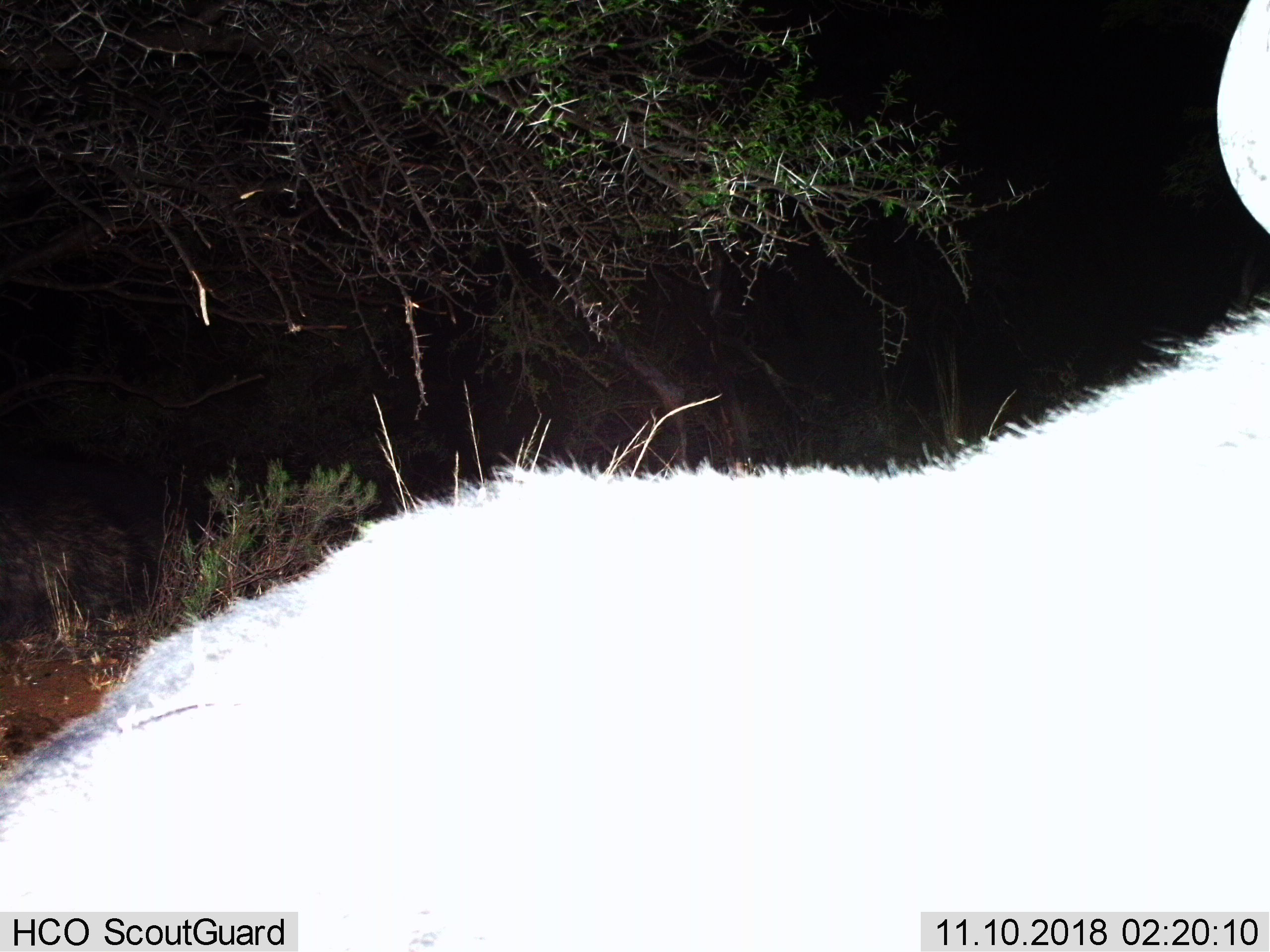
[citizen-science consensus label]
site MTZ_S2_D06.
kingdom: Animalia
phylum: Chordata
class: Mammalia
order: Artiodactyla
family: Bovidae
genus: Syncerus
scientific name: Syncerus caffer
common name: african buffalo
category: buffalo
Buffalo (african buffalo) (Syncerus caffer), count 1. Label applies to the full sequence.